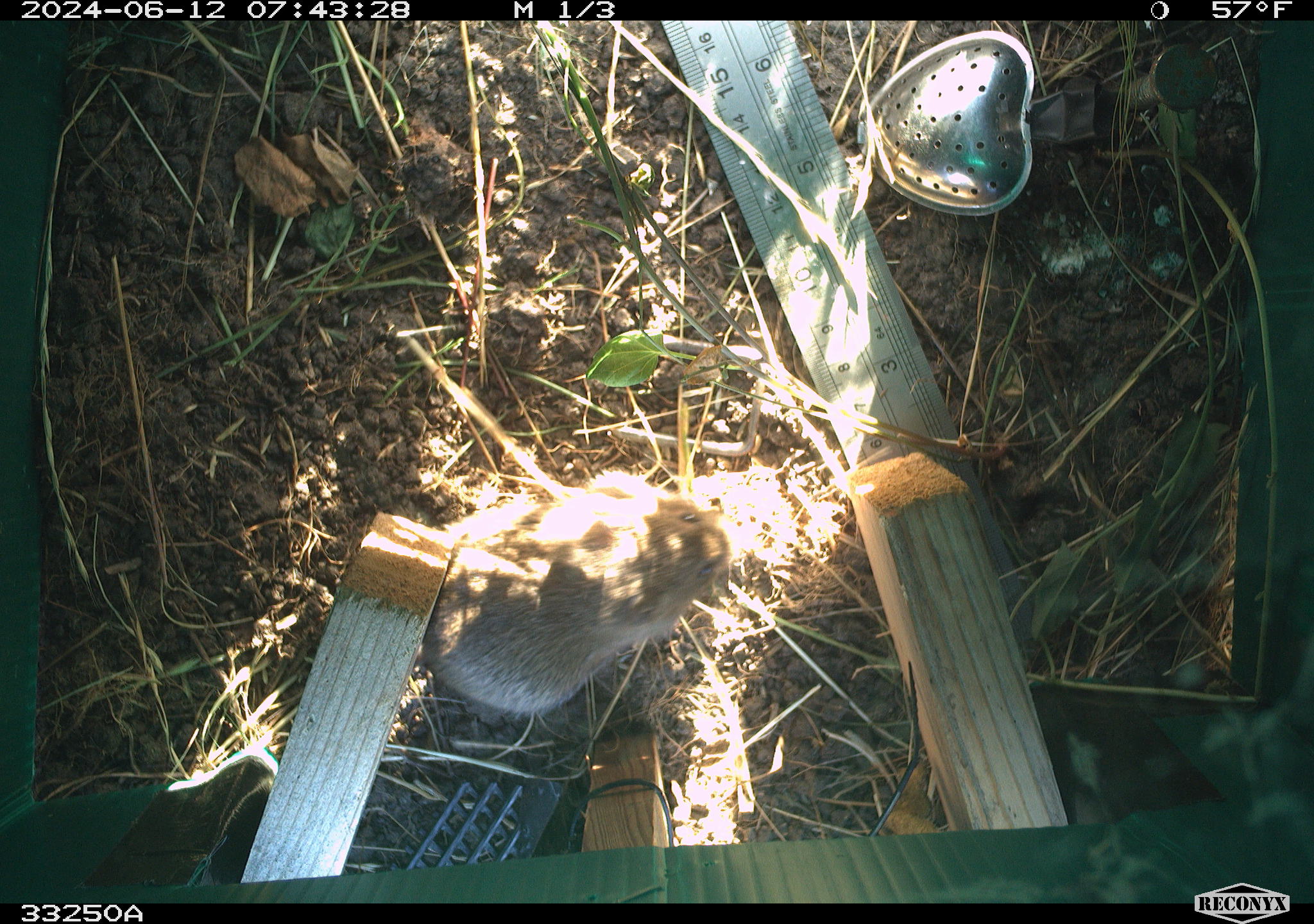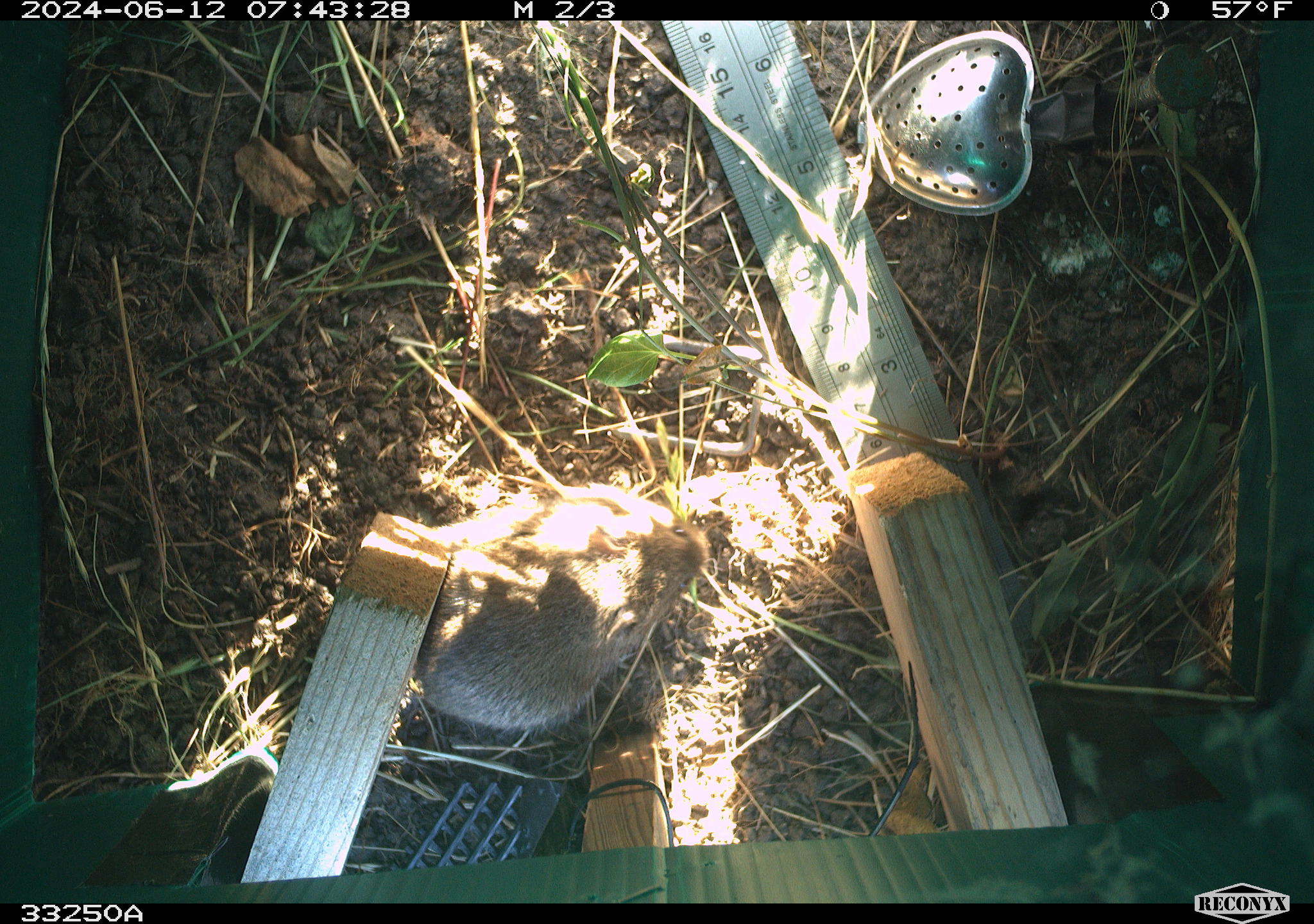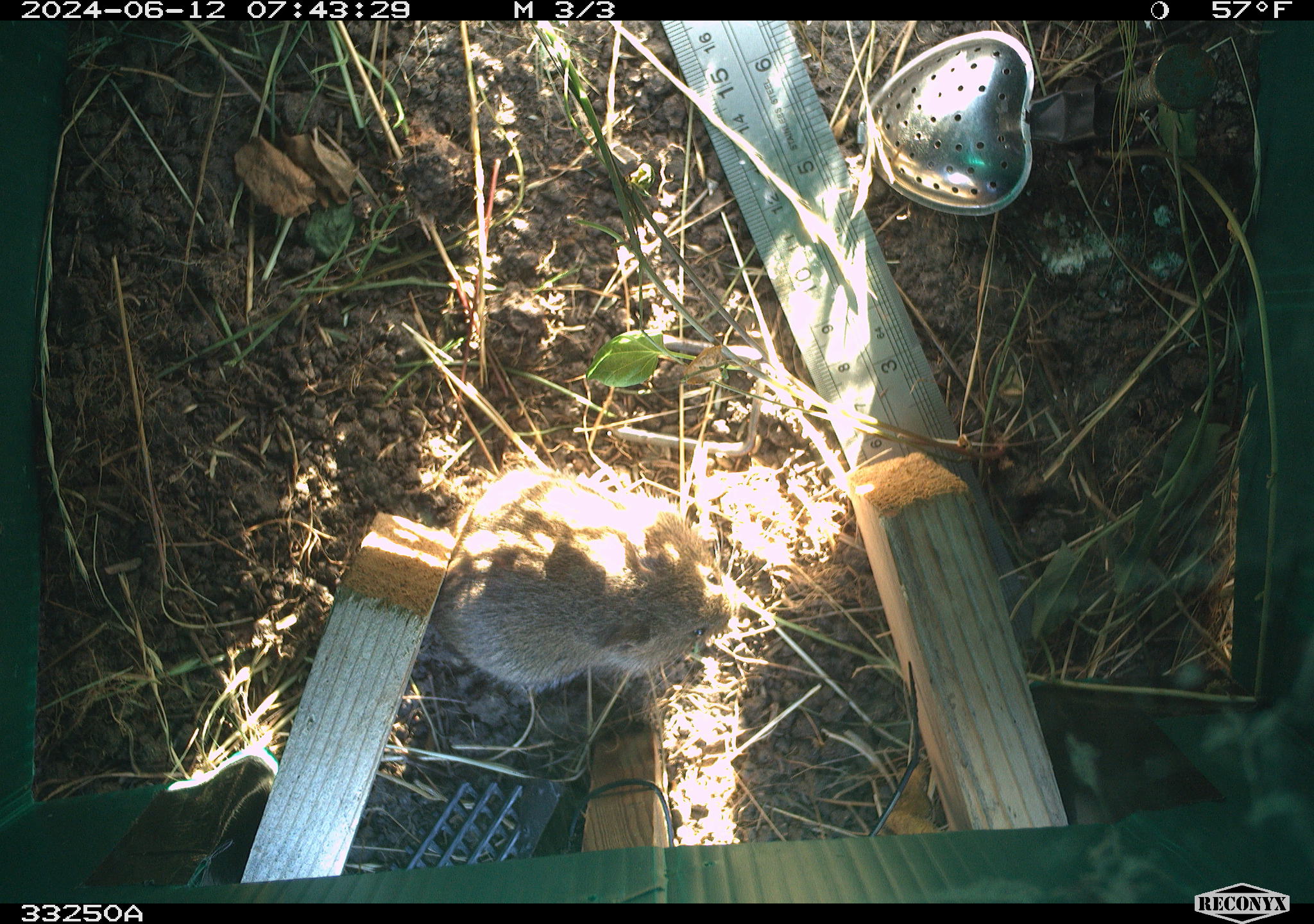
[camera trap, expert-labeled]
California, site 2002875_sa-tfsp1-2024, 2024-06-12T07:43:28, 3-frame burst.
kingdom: Animalia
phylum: Chordata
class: Mammalia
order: Rodentia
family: Cricetidae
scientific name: Arvicolinae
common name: voles, lemmings, and muskrats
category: arvicolinae subfamily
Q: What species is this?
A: Arvicolinae subfamily (voles, lemmings, and muskrats) (Arvicolinae).